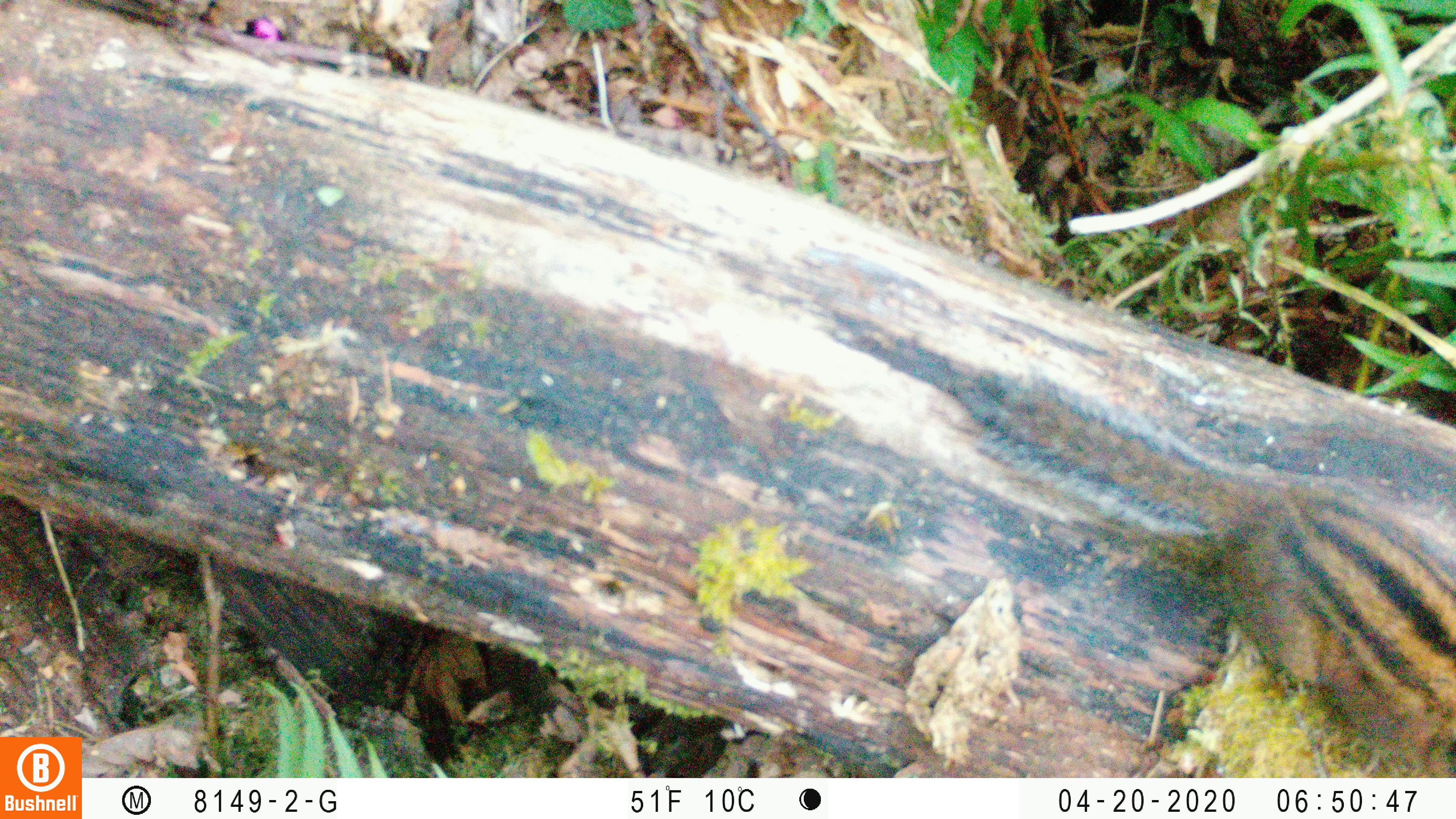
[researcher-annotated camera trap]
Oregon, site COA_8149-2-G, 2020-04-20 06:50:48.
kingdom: Animalia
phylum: Chordata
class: Mammalia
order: Rodentia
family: Sciuridae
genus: Neotamias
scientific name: Neotamias townsendii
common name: townsend's chipmunk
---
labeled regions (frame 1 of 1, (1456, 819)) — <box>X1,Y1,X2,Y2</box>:
townsend's chipmunk: <box>935,355,1447,770</box>